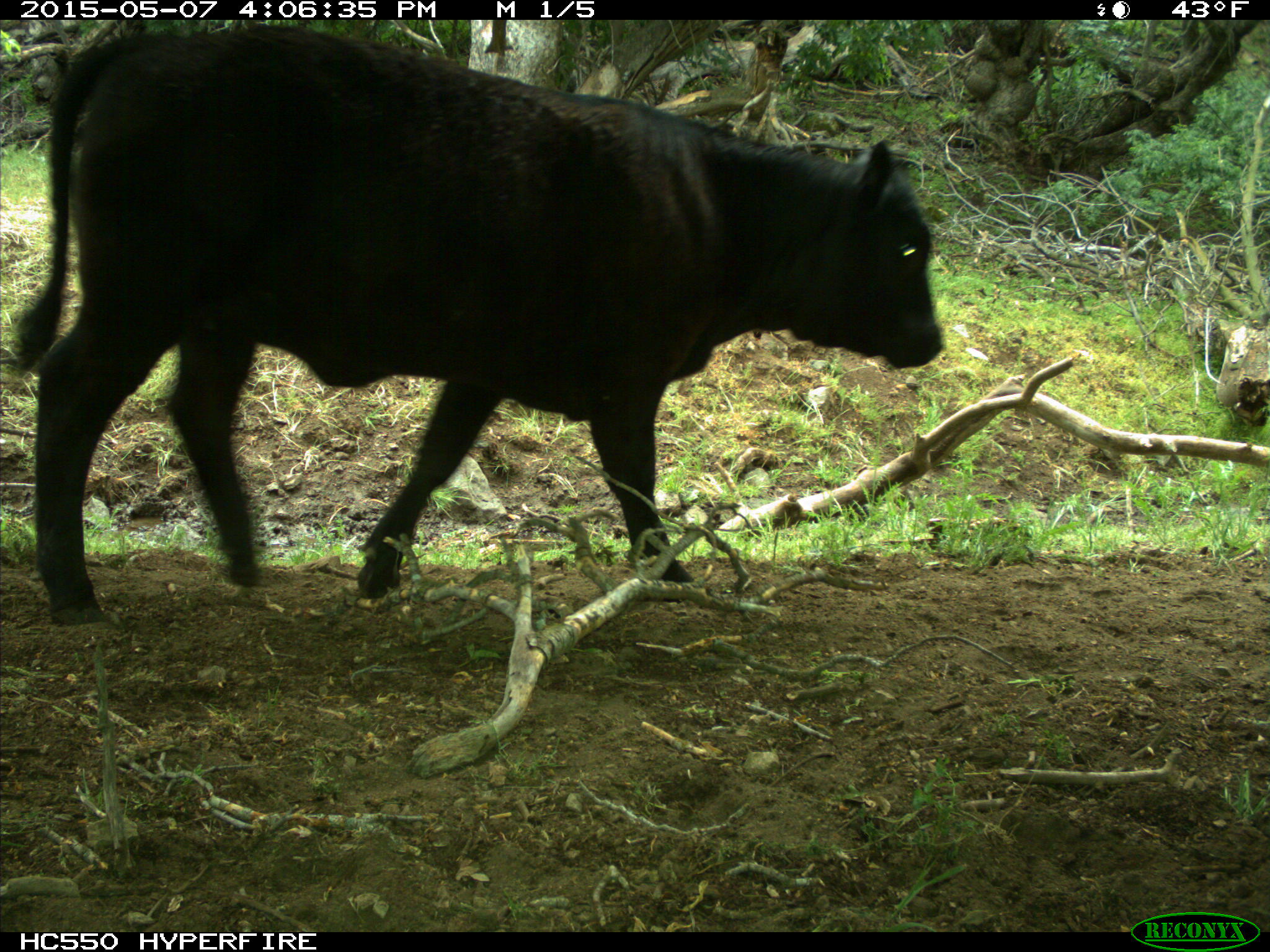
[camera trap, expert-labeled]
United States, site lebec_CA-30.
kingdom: Animalia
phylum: Chordata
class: Mammalia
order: Artiodactyla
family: Bovidae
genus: Bos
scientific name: Bos taurus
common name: domestic cow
Bos taurus (domestic cow).